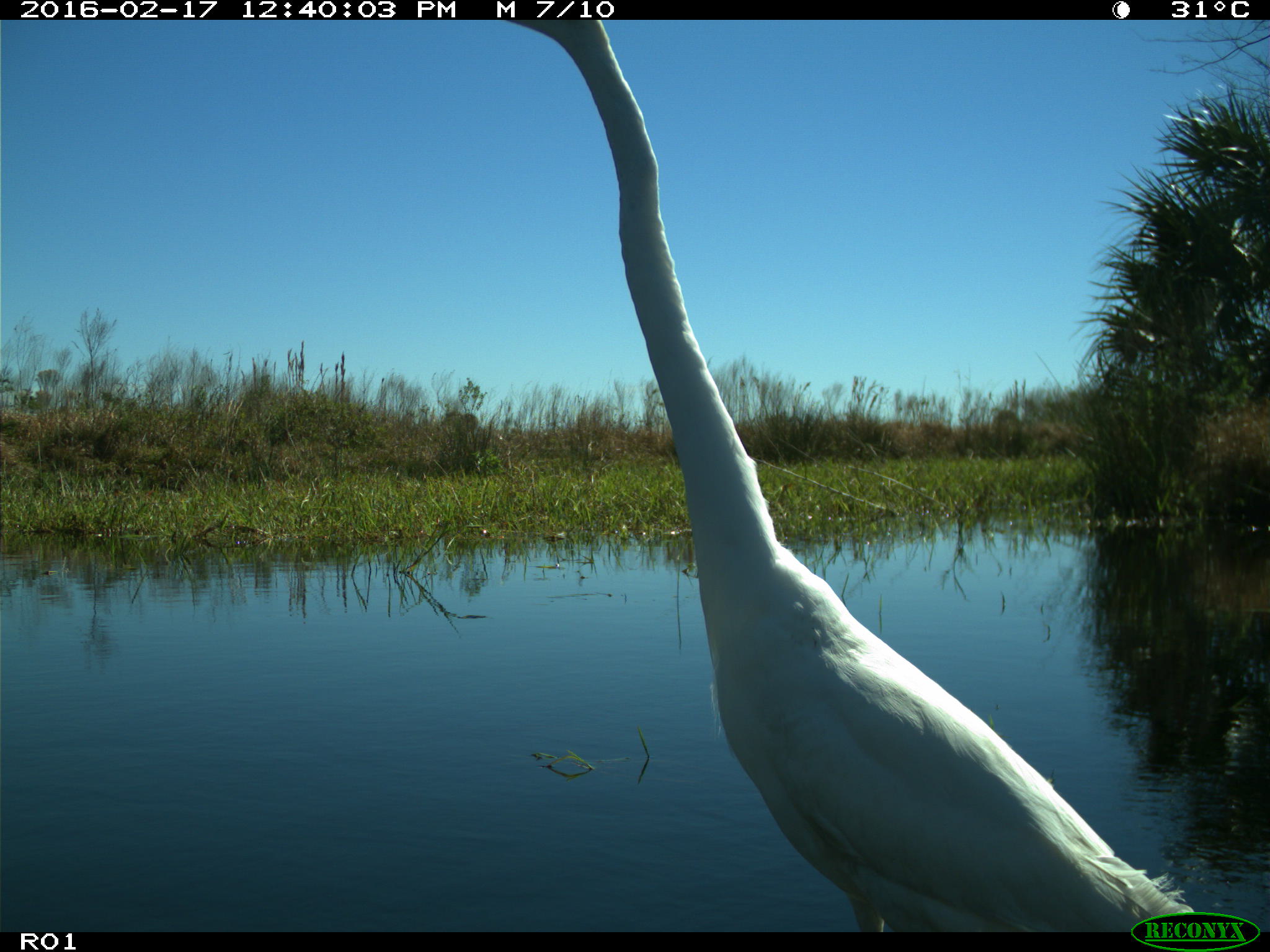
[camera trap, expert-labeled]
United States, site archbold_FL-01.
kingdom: Animalia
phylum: Chordata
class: Aves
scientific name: Aves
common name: birds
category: unidentified bird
Unidentified bird (birds) (Aves).